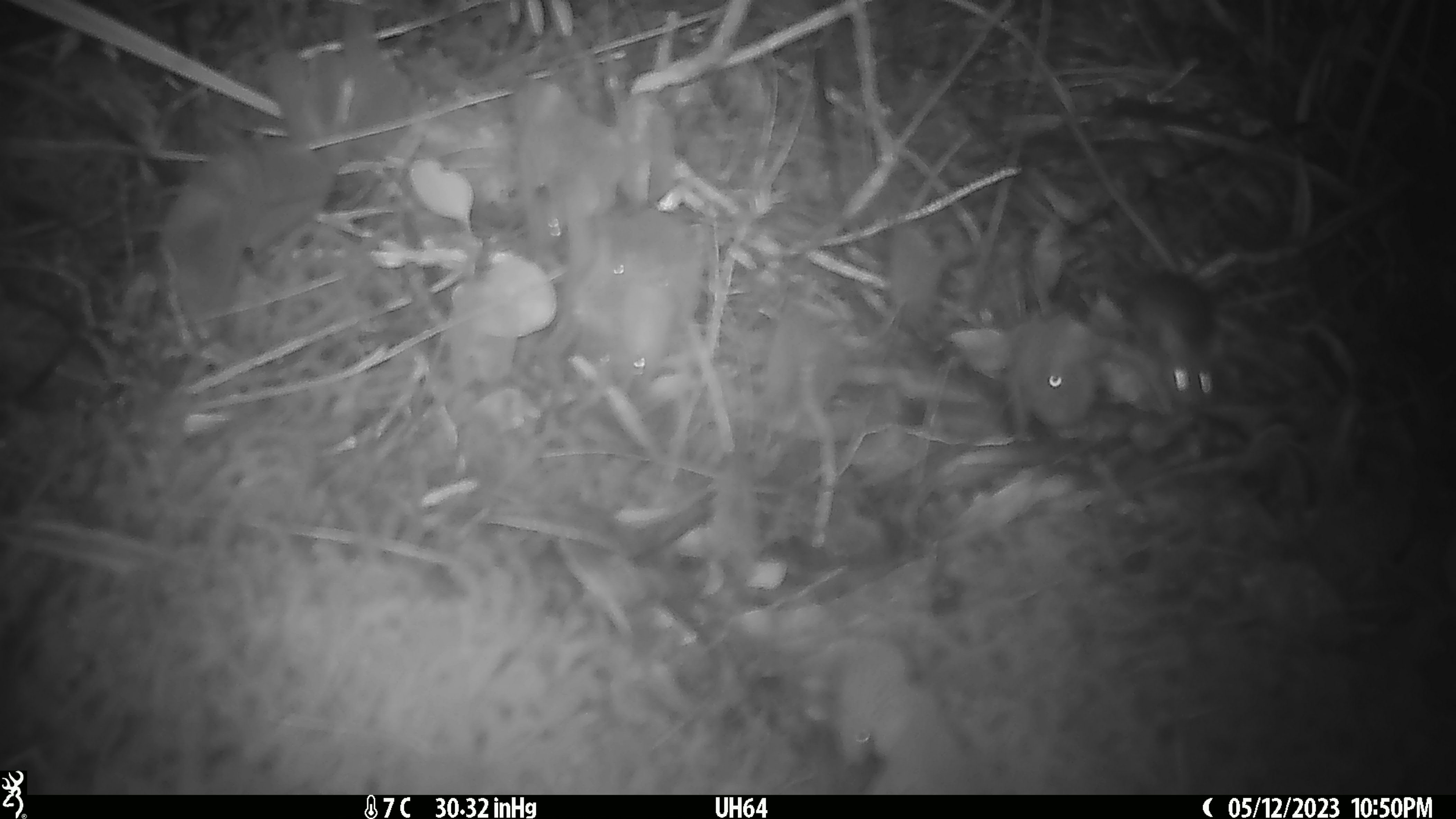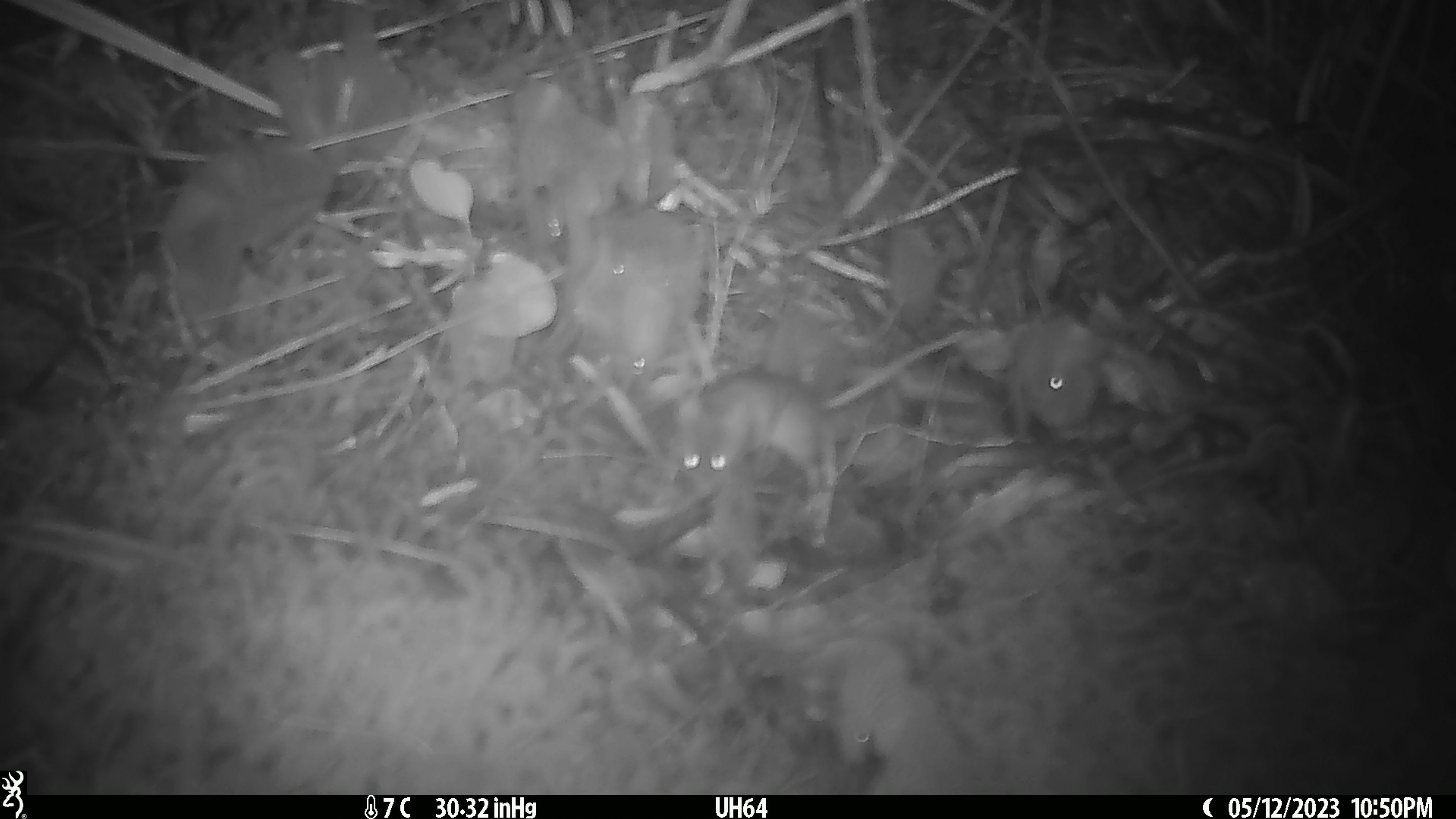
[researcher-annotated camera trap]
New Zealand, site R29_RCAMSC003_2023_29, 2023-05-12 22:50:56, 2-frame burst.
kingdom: Animalia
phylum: Chordata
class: Mammalia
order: Rodentia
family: Muridae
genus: Mus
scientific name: Mus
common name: mouse